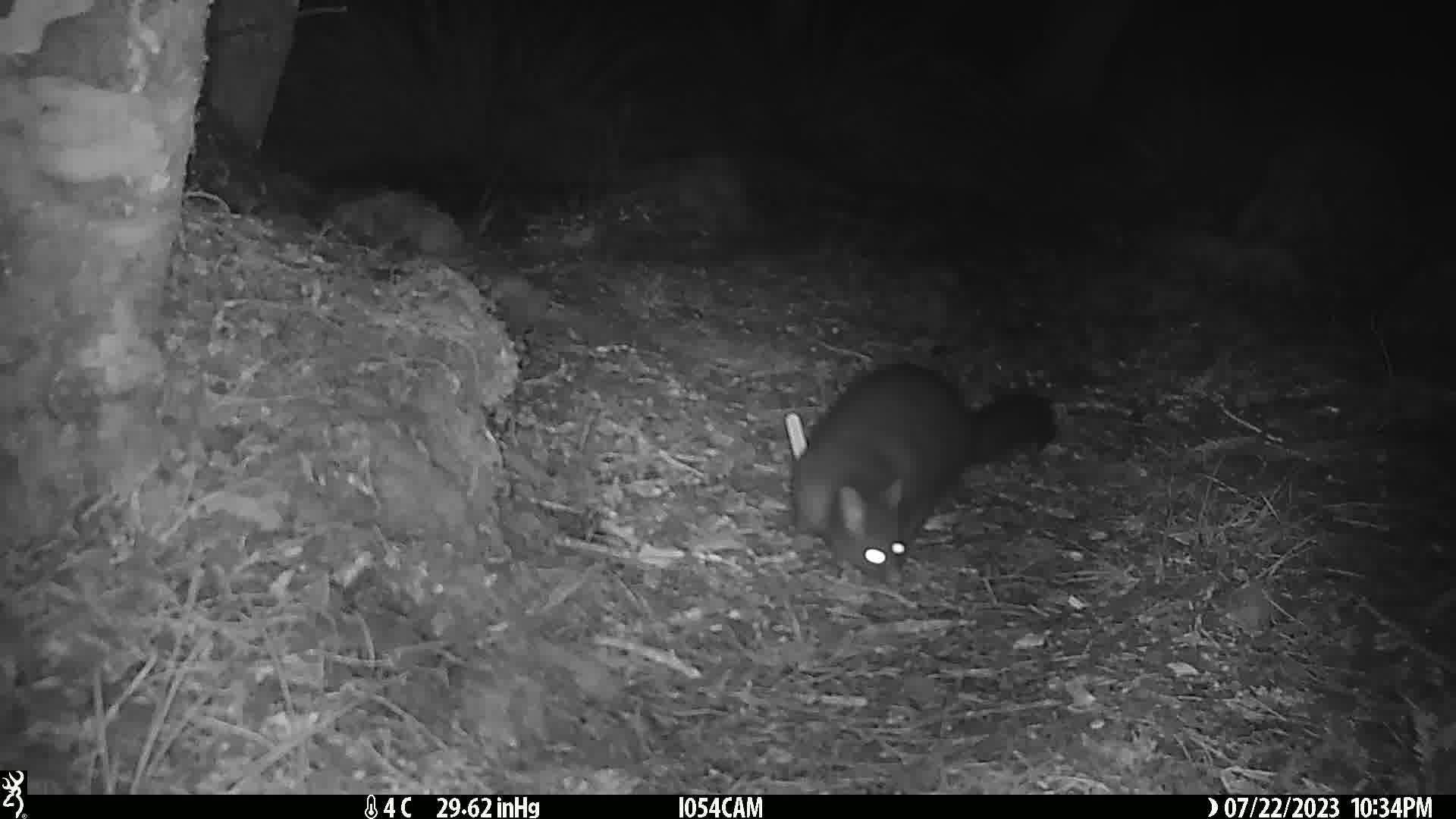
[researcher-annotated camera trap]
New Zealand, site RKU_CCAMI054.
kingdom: Animalia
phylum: Chordata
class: Mammalia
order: Diprotodontia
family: Phalangeridae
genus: Trichosurus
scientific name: Trichosurus vulpecula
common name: common brushtail possum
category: possum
Possum (common brushtail possum) (Trichosurus vulpecula).